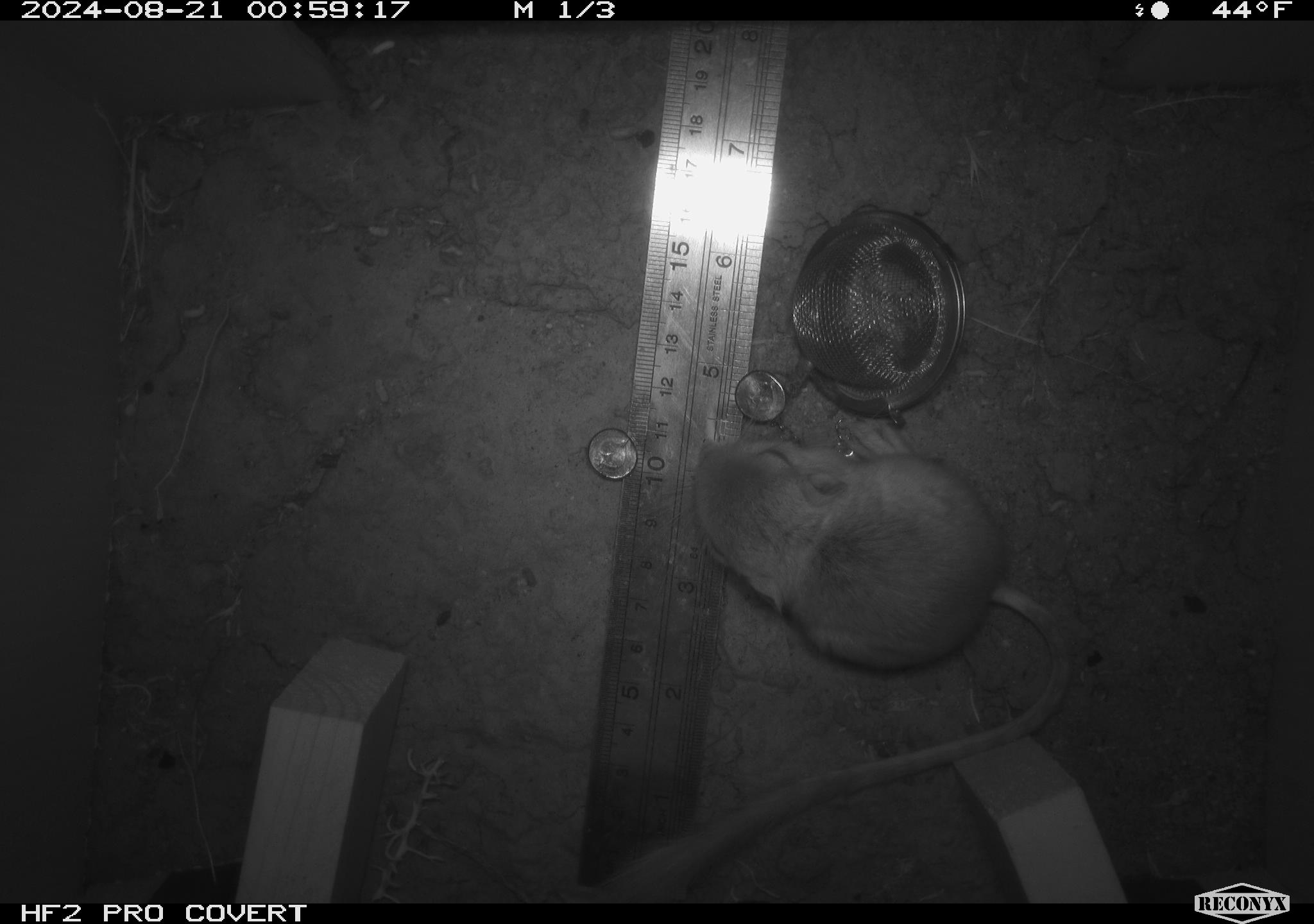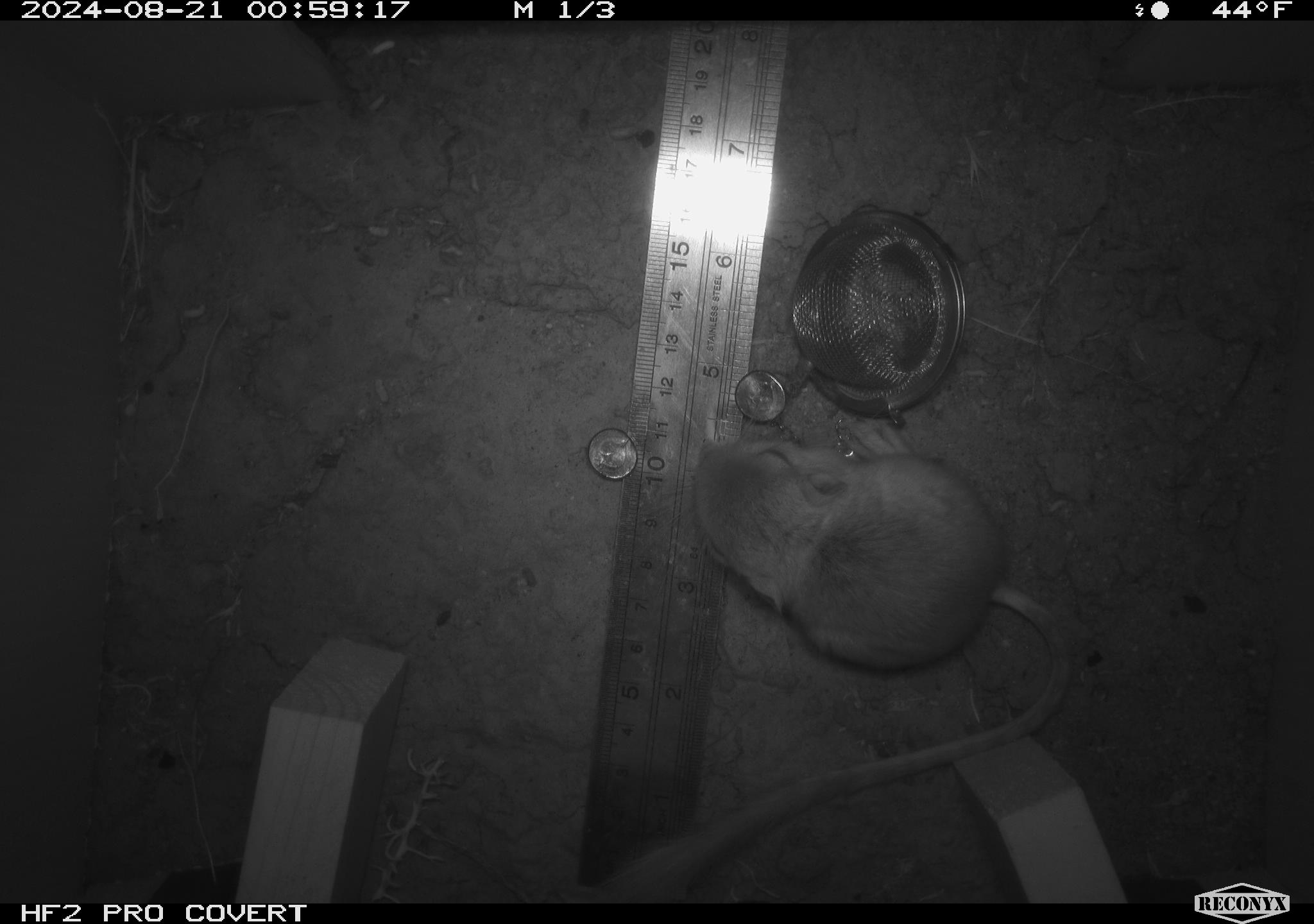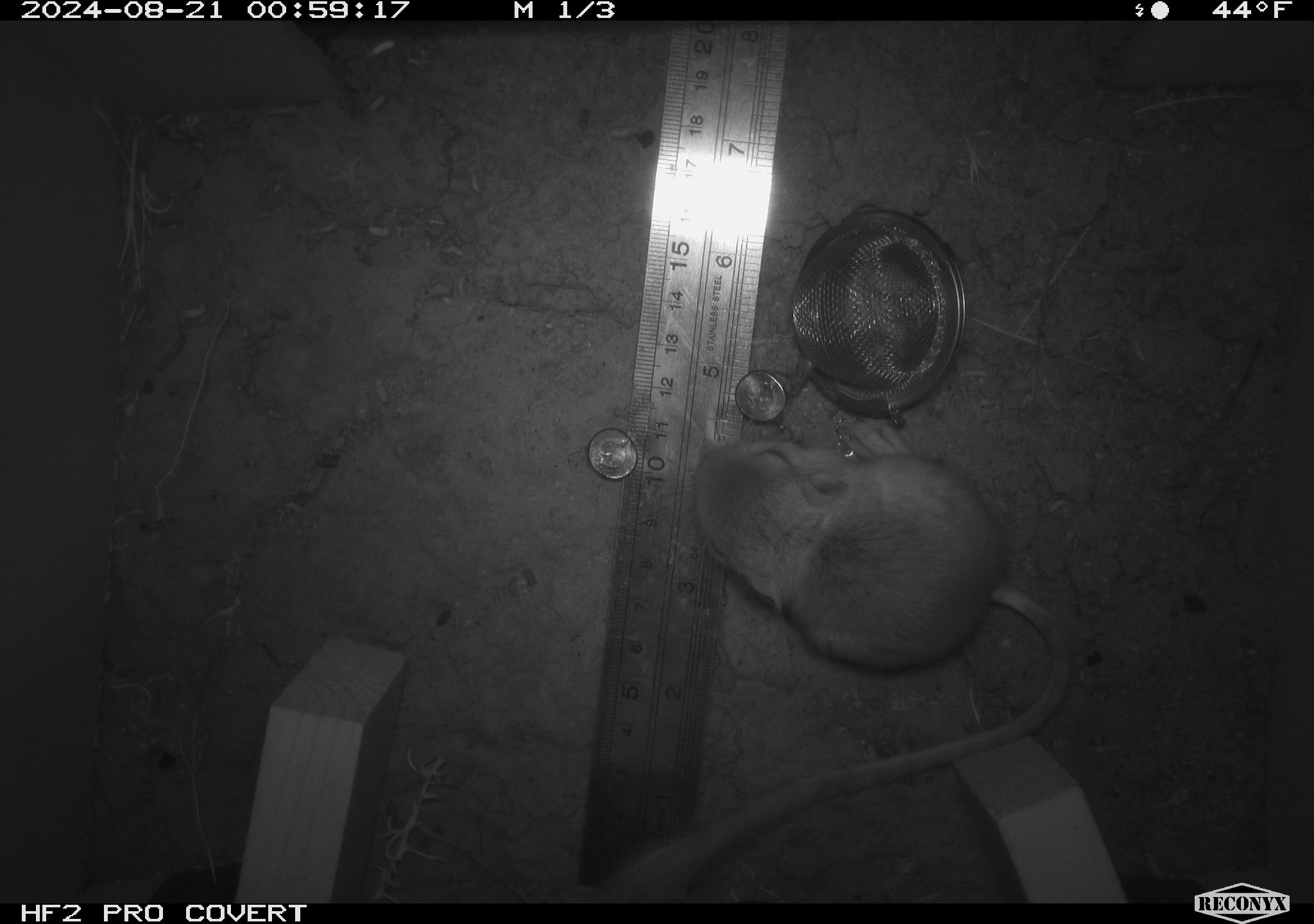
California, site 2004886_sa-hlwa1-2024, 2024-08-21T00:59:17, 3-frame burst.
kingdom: Animalia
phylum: Chordata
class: Mammalia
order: Rodentia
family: Heteromyidae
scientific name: Heteromyidae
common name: kangaroo rats and pocket mice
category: heteromyidae family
Heteromyidae family (kangaroo rats and pocket mice) (Heteromyidae).